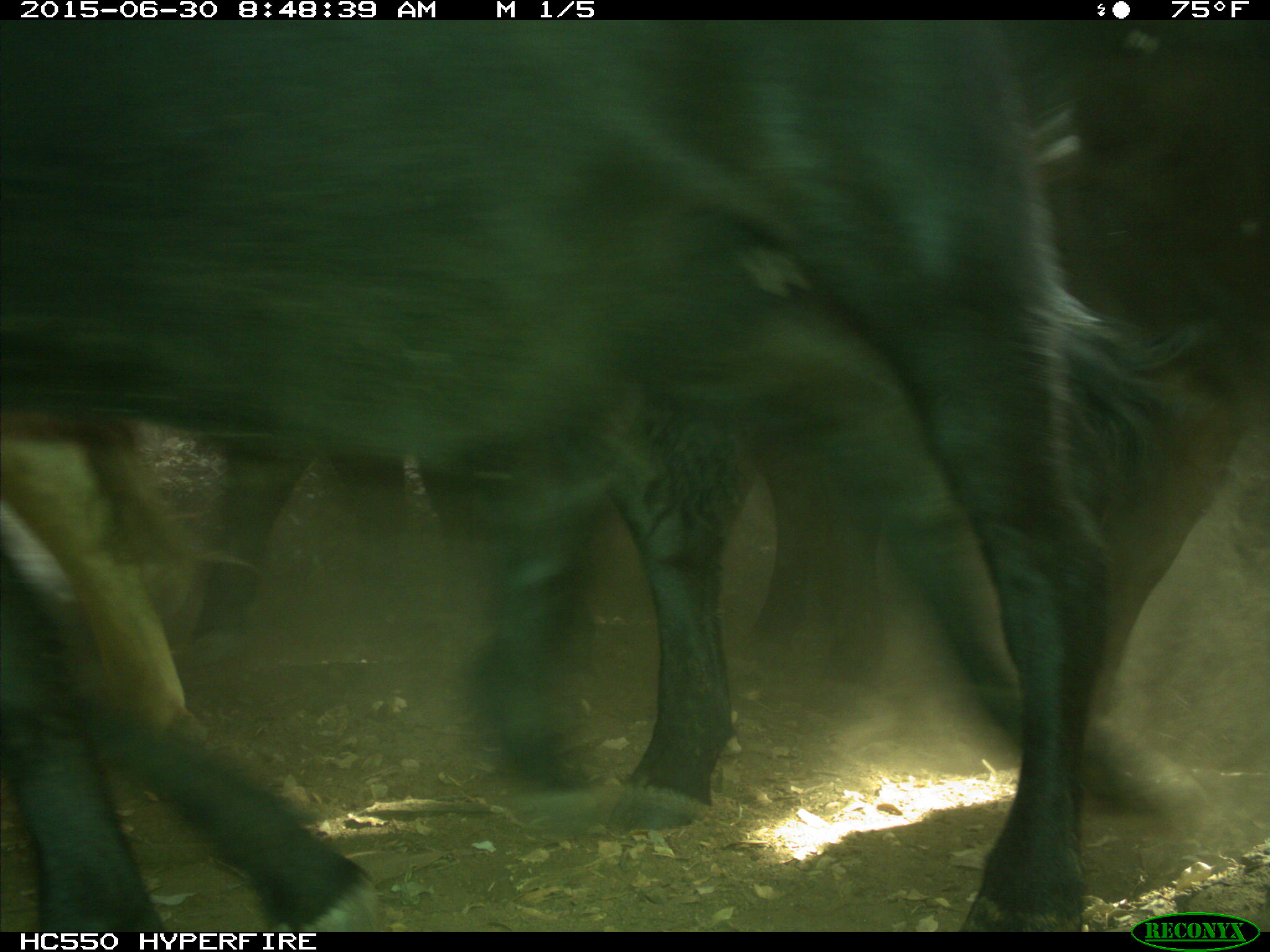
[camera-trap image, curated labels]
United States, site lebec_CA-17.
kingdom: Animalia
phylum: Chordata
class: Mammalia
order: Artiodactyla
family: Bovidae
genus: Bos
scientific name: Bos taurus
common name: domestic cow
Bos taurus (domestic cow).